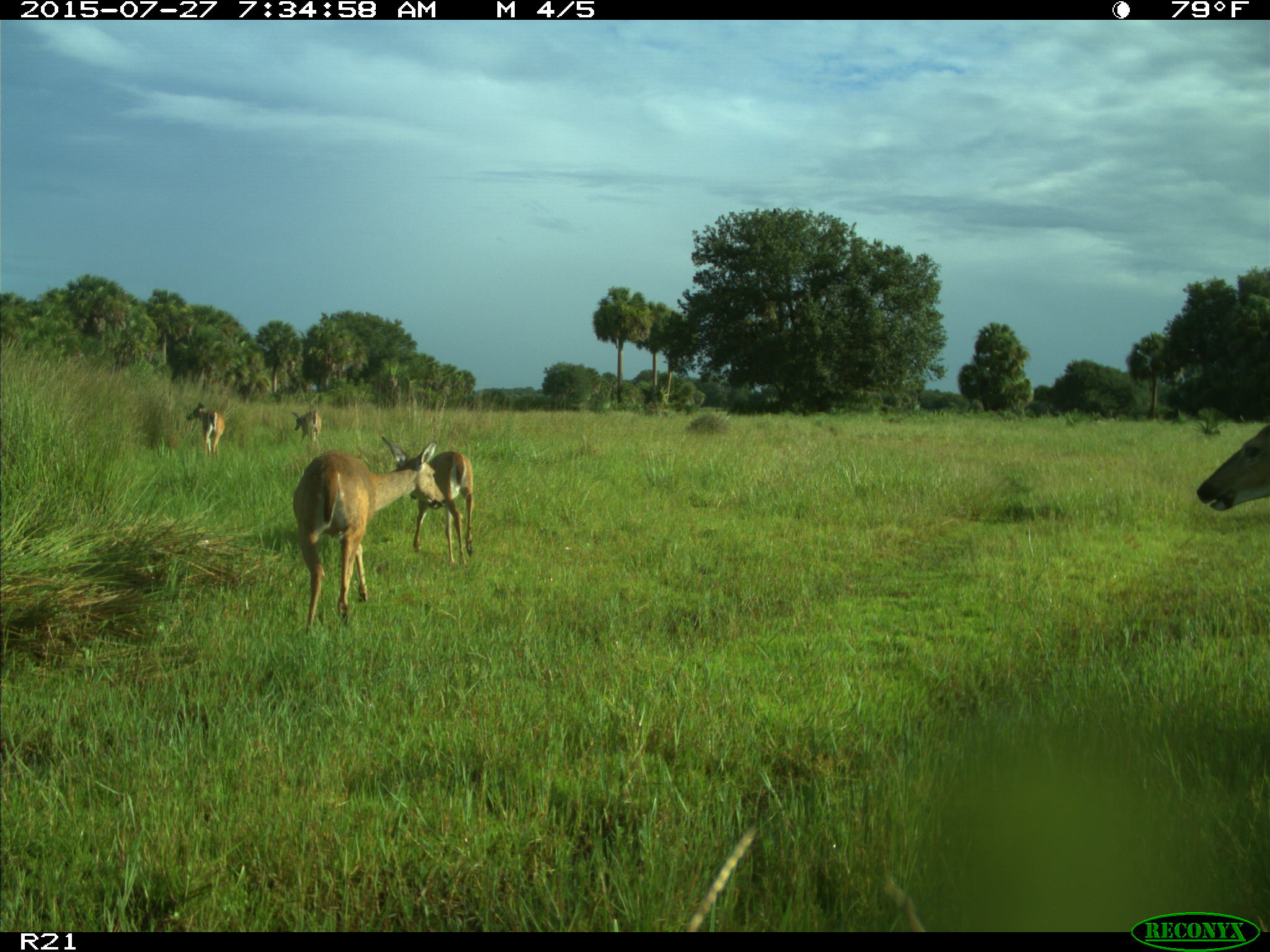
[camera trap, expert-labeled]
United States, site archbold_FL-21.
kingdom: Animalia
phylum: Chordata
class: Mammalia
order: Artiodactyla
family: Cervidae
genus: Odocoileus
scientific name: Odocoileus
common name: deer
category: unidentified deer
Unidentified deer (deer) (Odocoileus).